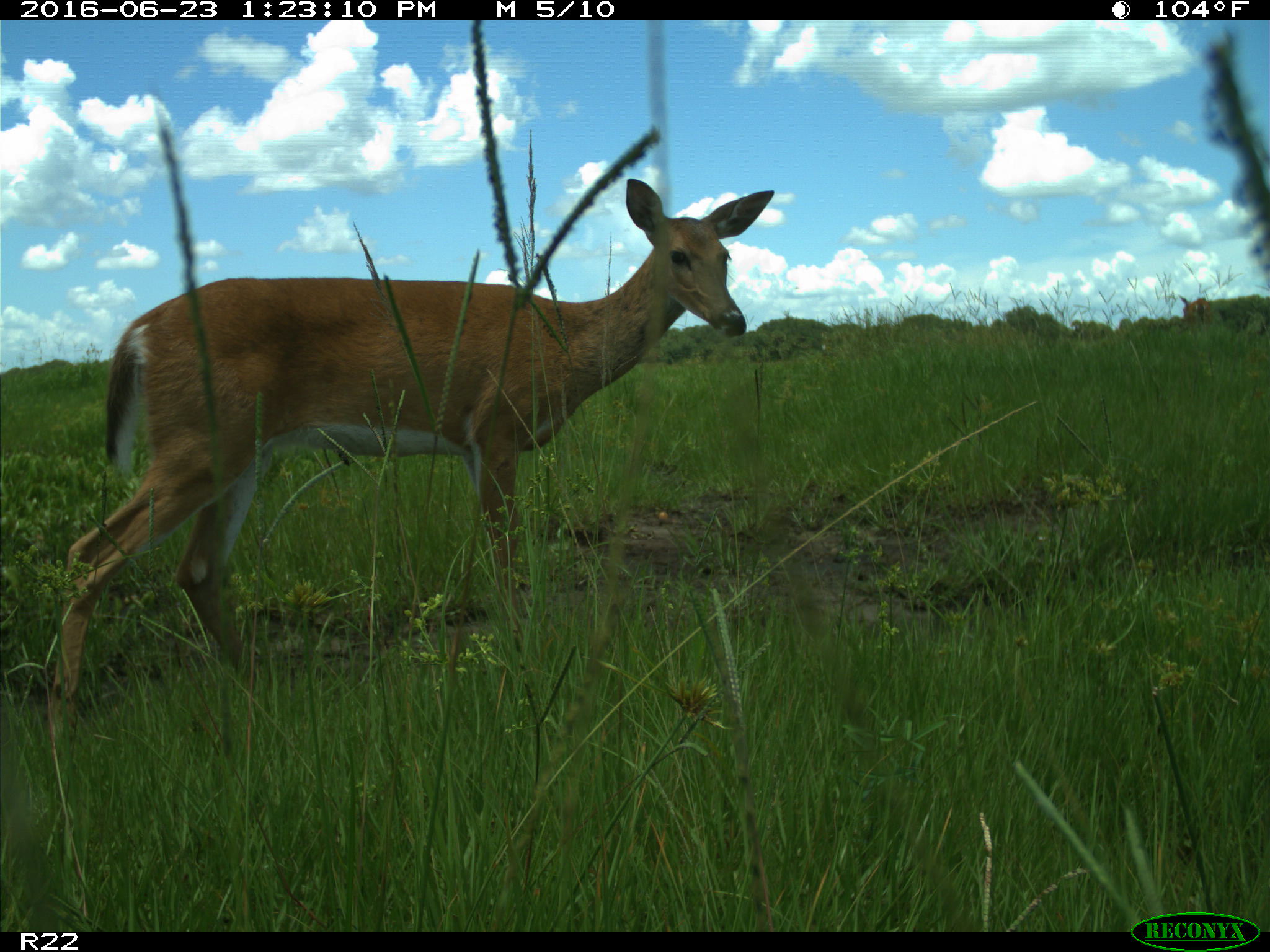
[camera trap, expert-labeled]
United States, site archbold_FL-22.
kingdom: Animalia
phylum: Chordata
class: Mammalia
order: Artiodactyla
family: Cervidae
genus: Odocoileus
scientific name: Odocoileus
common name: deer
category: unidentified deer